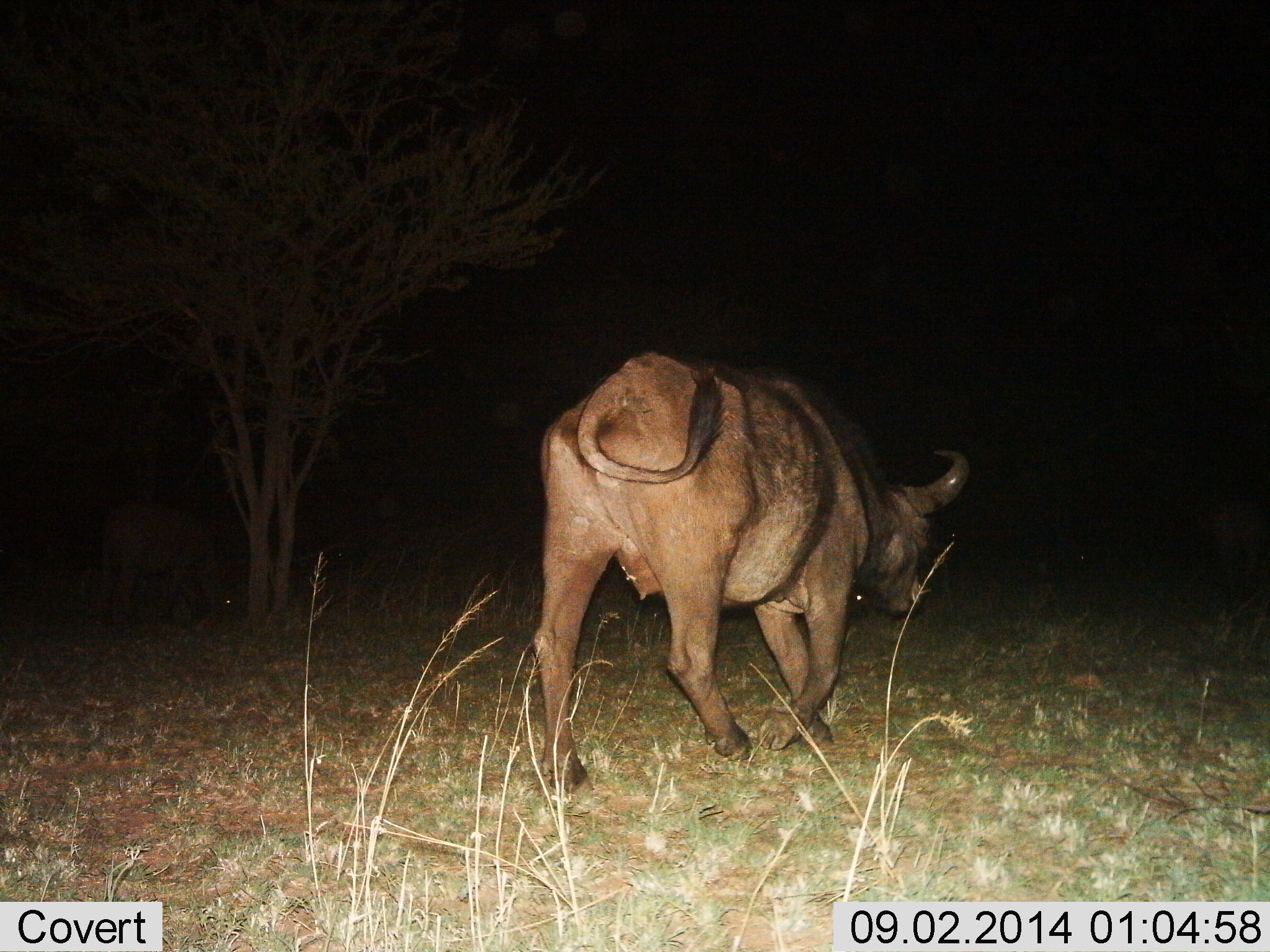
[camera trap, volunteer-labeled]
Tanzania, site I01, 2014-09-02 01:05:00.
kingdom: Animalia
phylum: Chordata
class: Mammalia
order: Artiodactyla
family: Bovidae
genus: Syncerus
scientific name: Syncerus caffer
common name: cape buffalo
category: buffalo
Buffalo (cape buffalo) (Syncerus caffer), count 1. Behavior (volunteer vote fractions): standing 30%, resting 0%, moving 70%, interacting 0%. Young present (vote fraction): 10%. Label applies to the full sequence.